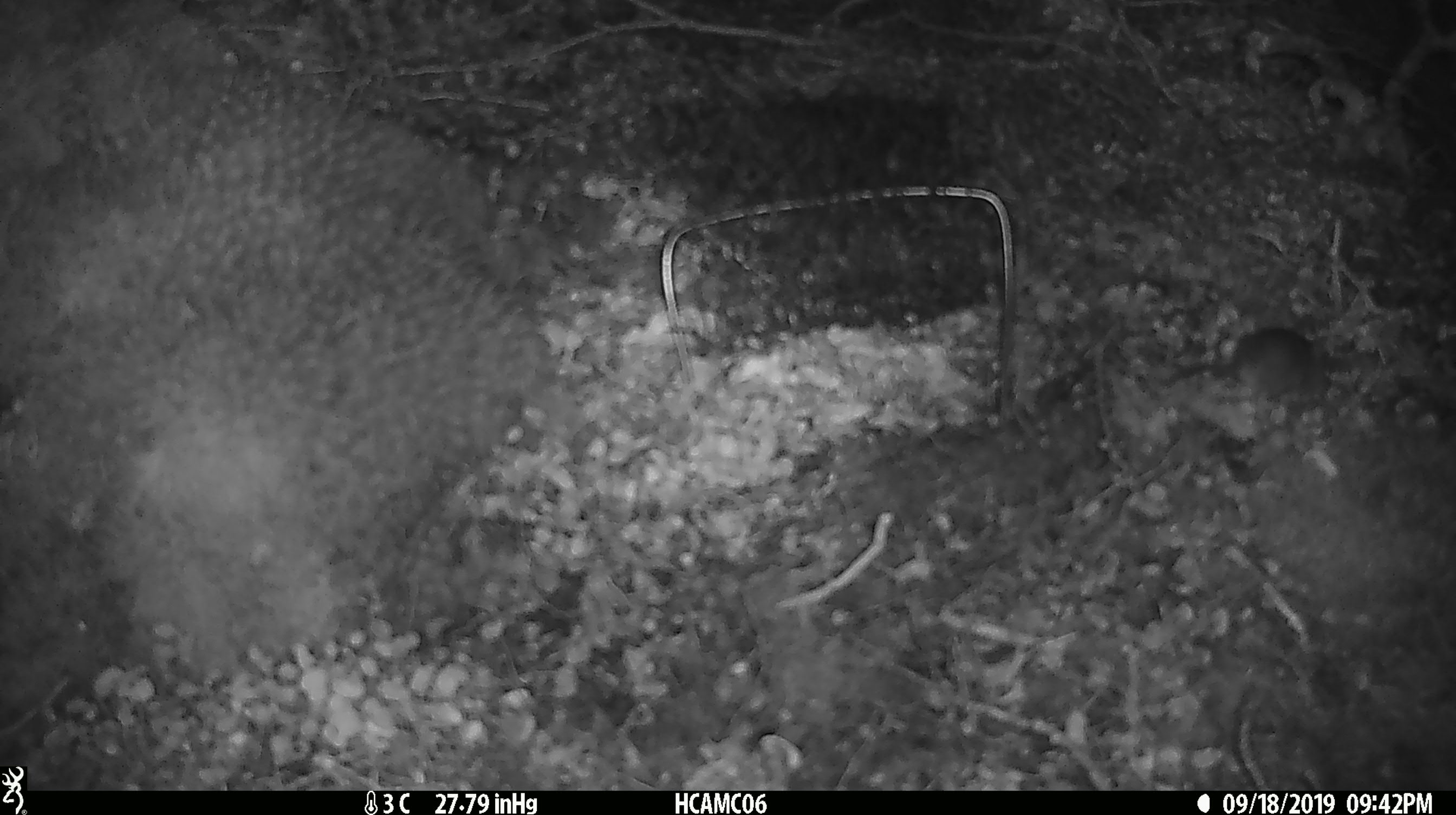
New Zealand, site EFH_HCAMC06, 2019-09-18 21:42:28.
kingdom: Animalia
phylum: Chordata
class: Mammalia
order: Rodentia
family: Muridae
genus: Mus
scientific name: Mus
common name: mouse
Mouse (Mus).